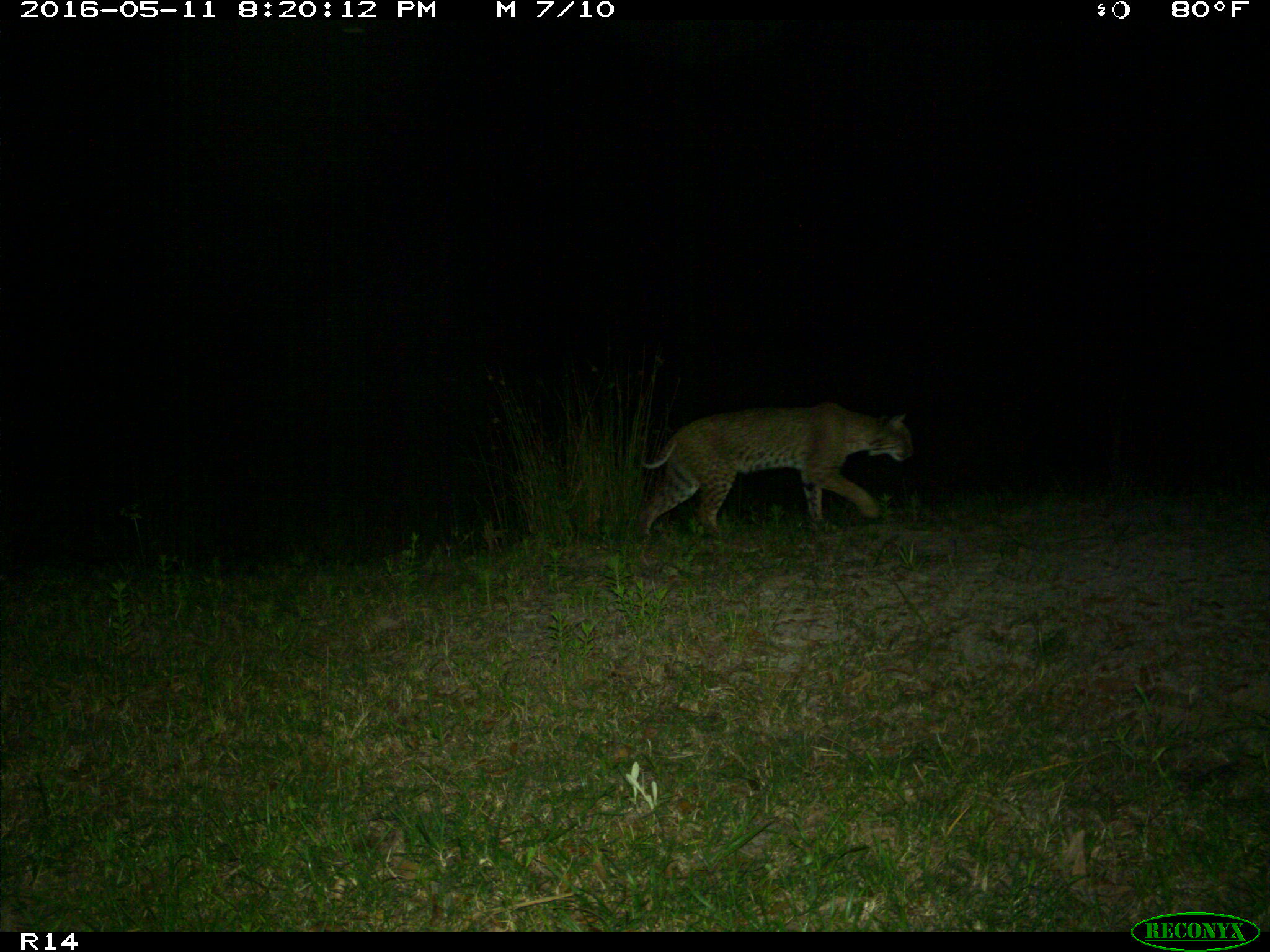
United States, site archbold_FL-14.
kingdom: Animalia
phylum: Chordata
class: Mammalia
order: Carnivora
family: Felidae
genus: Lynx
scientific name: Lynx rufus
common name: bobcat